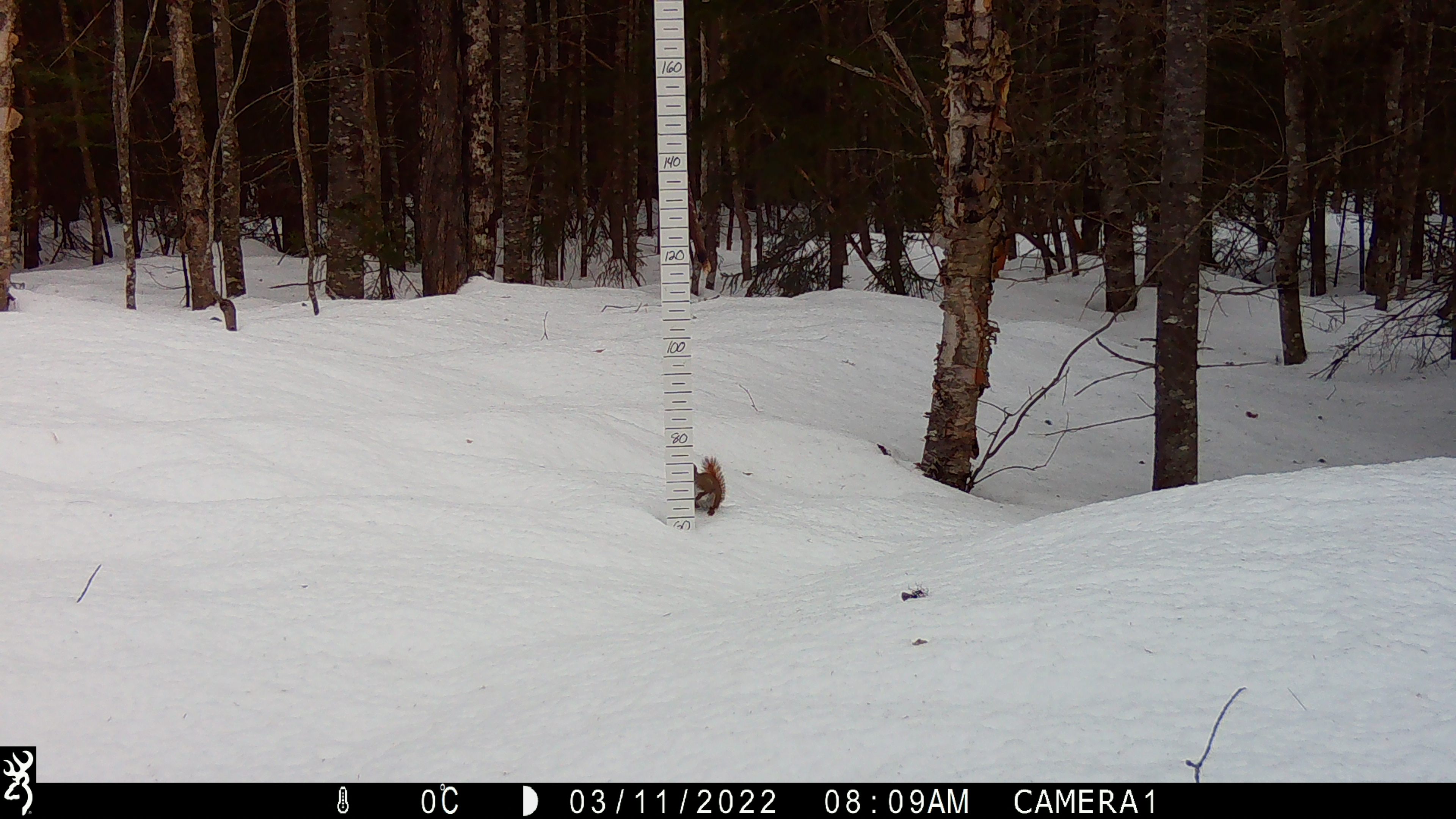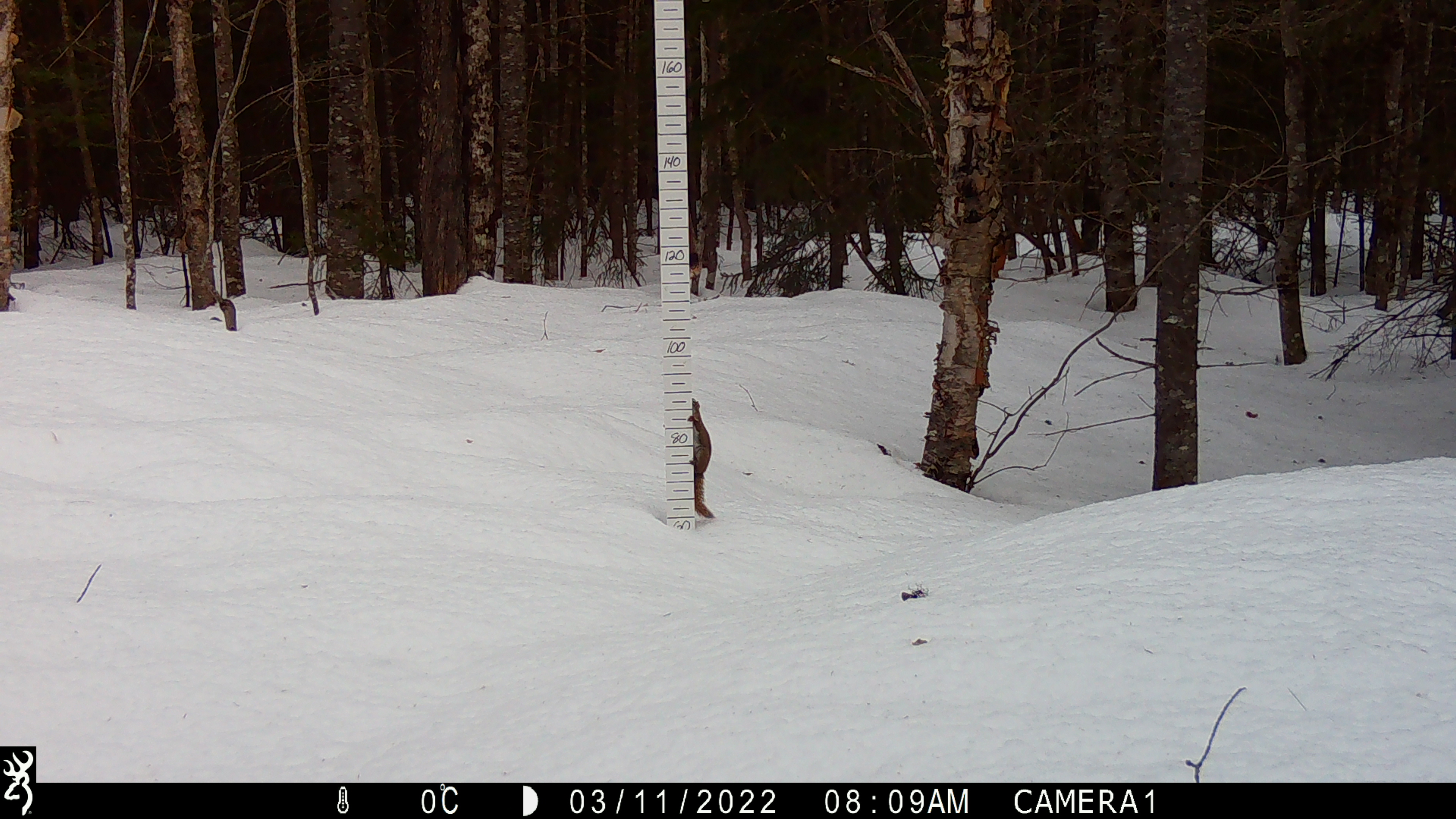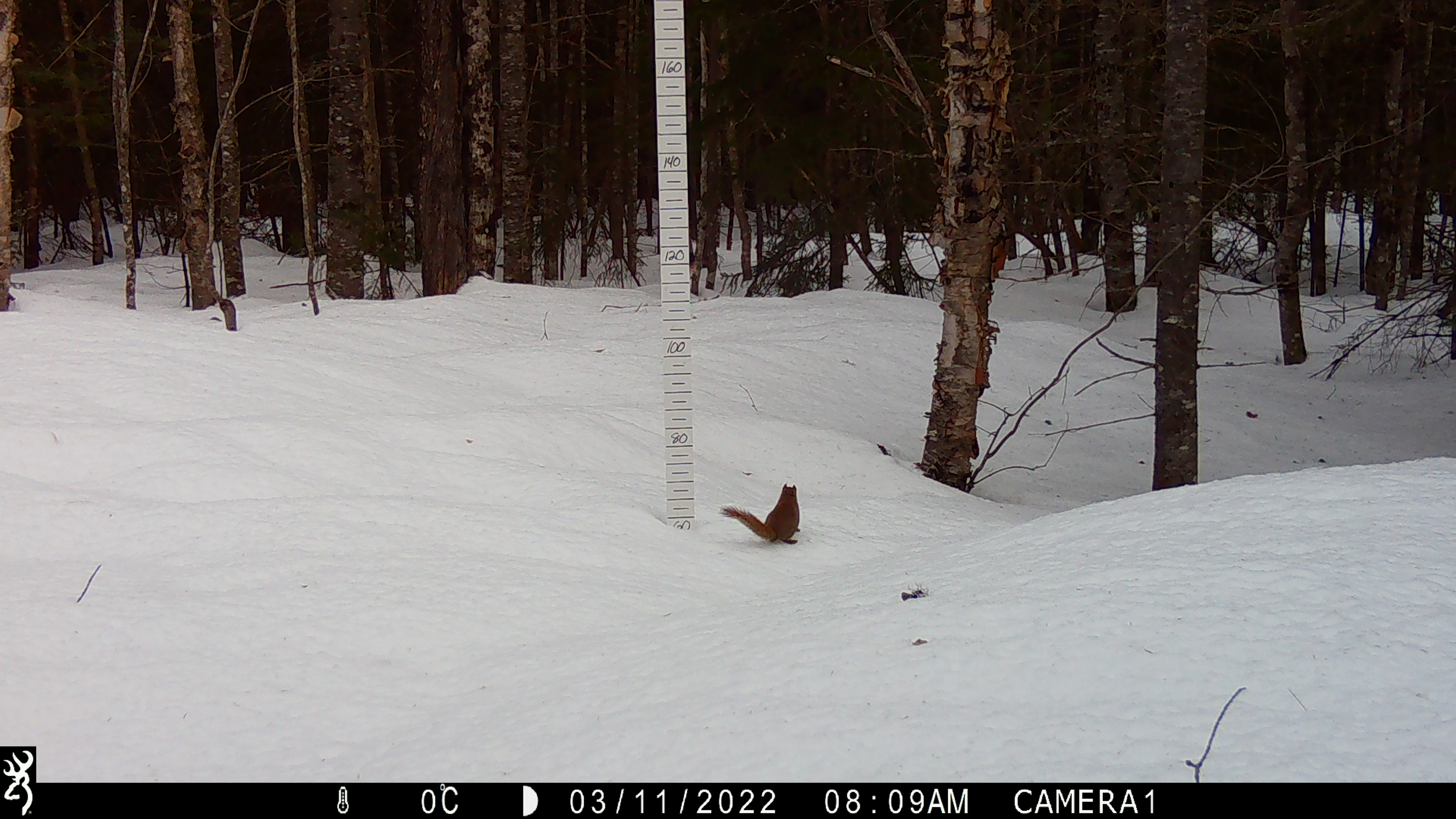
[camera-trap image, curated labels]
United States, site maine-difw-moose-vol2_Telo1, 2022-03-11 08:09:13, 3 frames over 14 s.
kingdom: Animalia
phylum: Chordata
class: Mammalia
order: Rodentia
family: Sciuridae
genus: Tamiasciurus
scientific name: Tamiasciurus hudsonicus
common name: red squirrel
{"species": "red squirrel (Tamiasciurus hudsonicus)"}